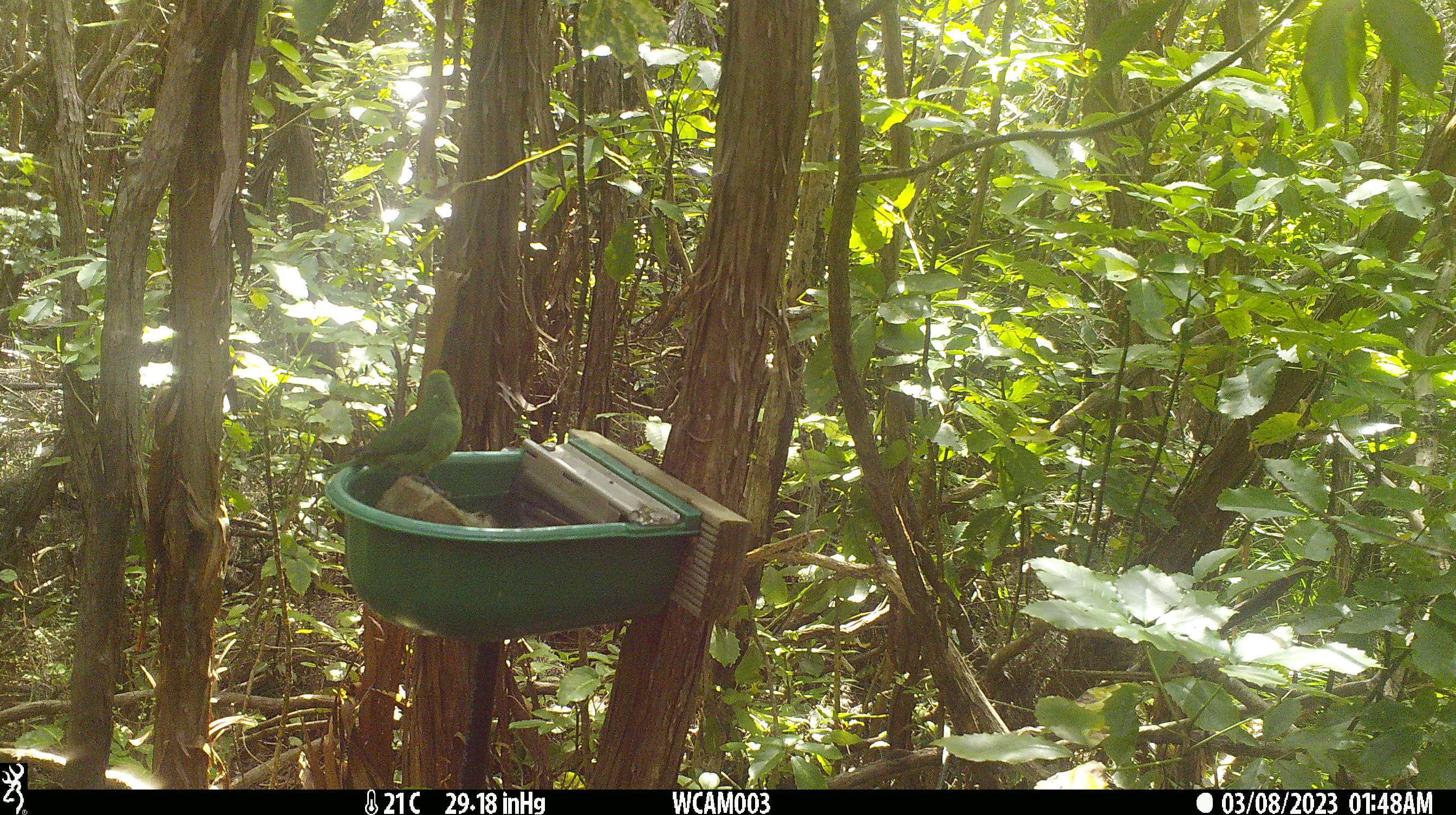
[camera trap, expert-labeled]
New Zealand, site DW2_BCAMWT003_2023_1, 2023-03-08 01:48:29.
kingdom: Animalia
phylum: Chordata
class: Aves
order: Psittaciformes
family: Psittaculidae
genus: Cyanoramphus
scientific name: Cyanoramphus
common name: parakeet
Parakeet (Cyanoramphus).